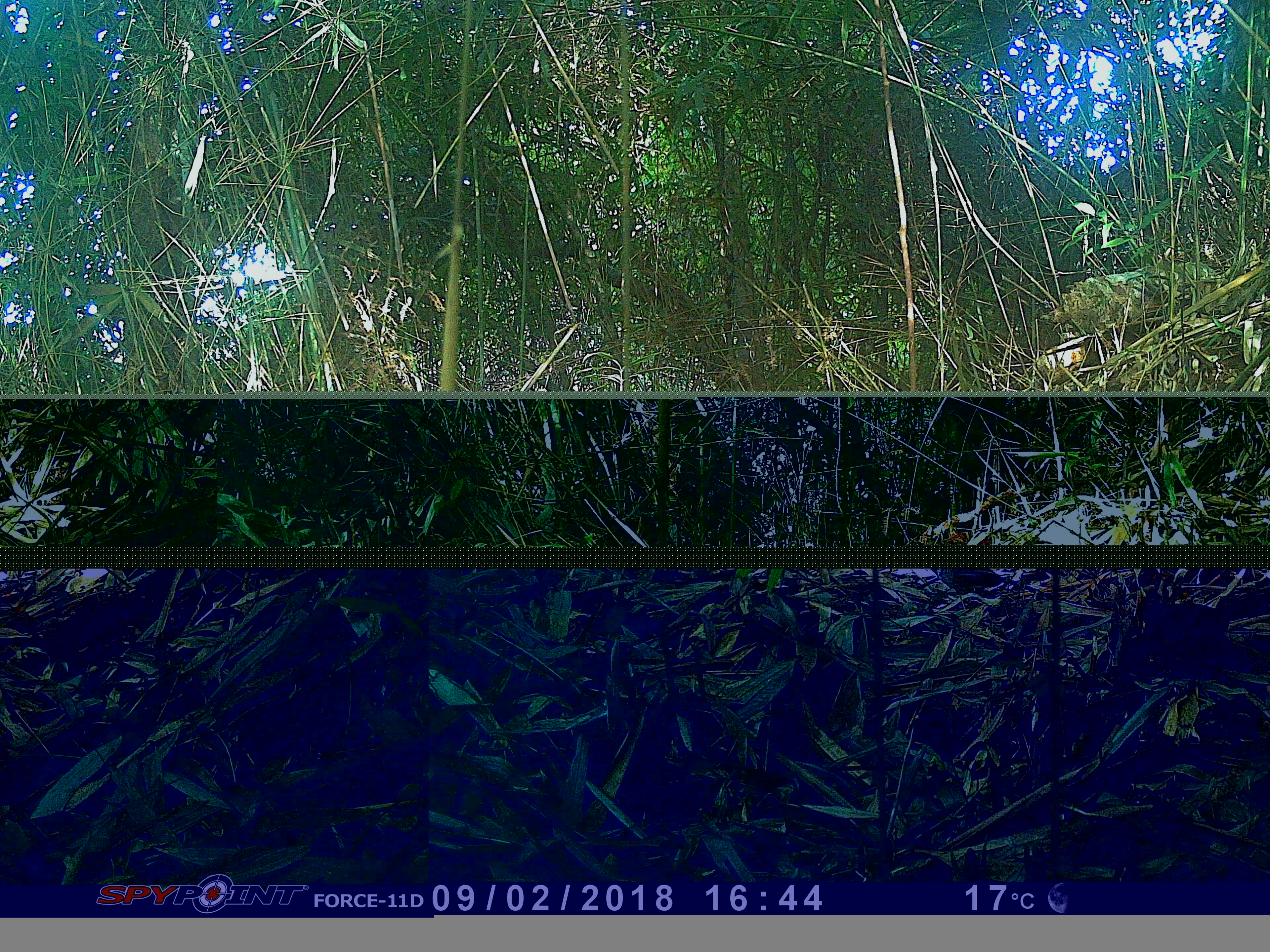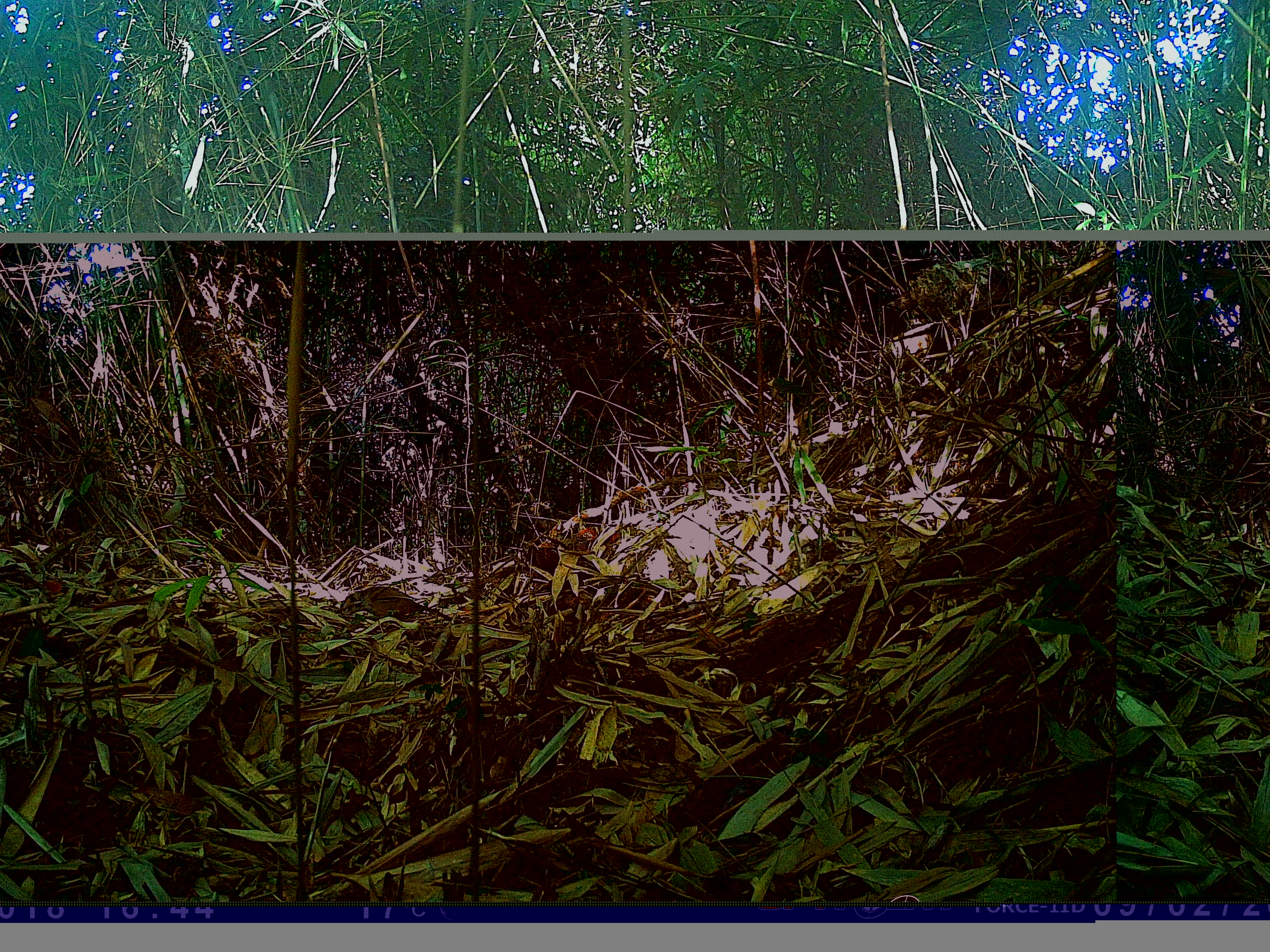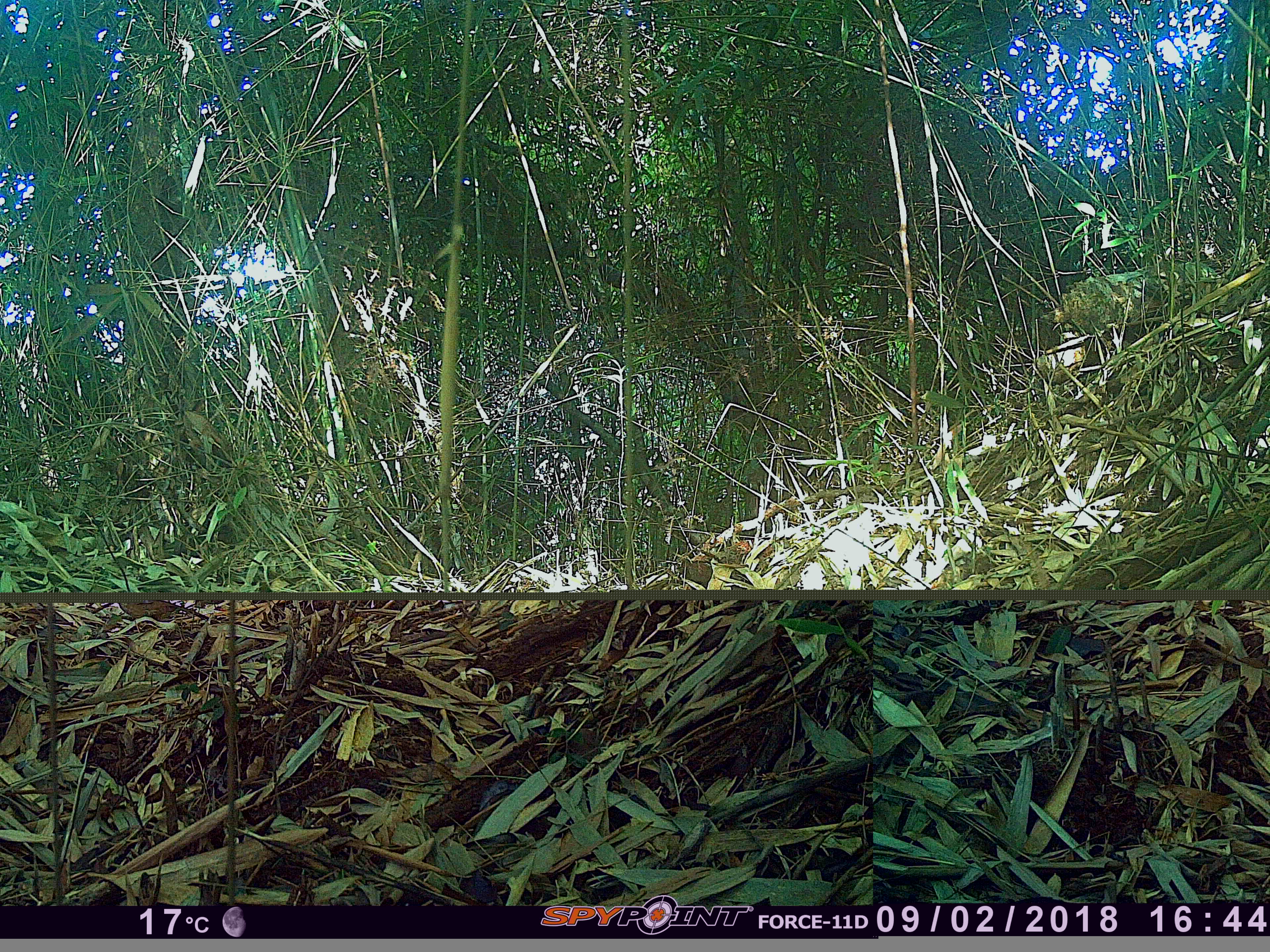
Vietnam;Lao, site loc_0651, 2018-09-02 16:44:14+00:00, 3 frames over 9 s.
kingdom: Animalia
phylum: Chordata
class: Aves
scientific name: Aves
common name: bird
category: unidentified bird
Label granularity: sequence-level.